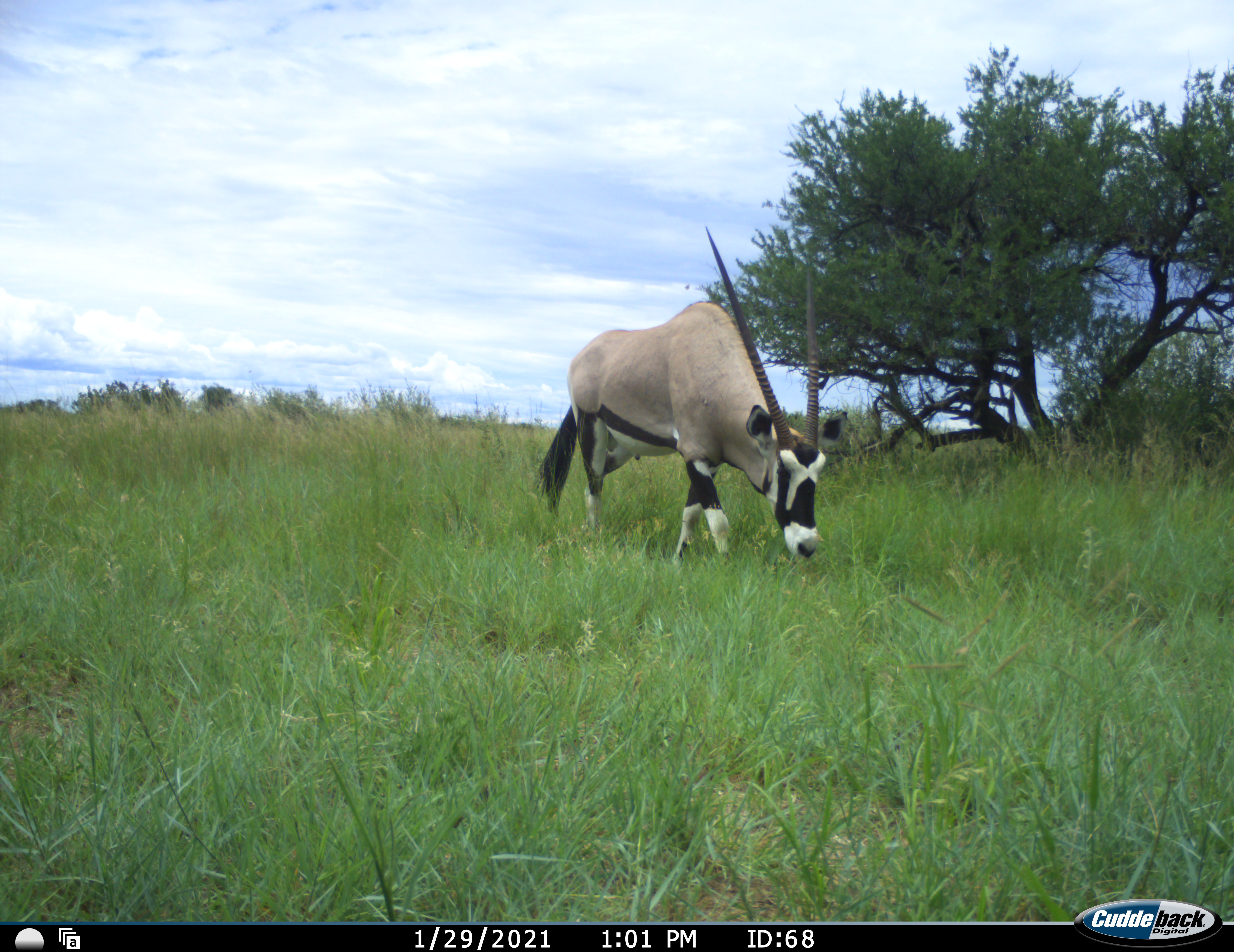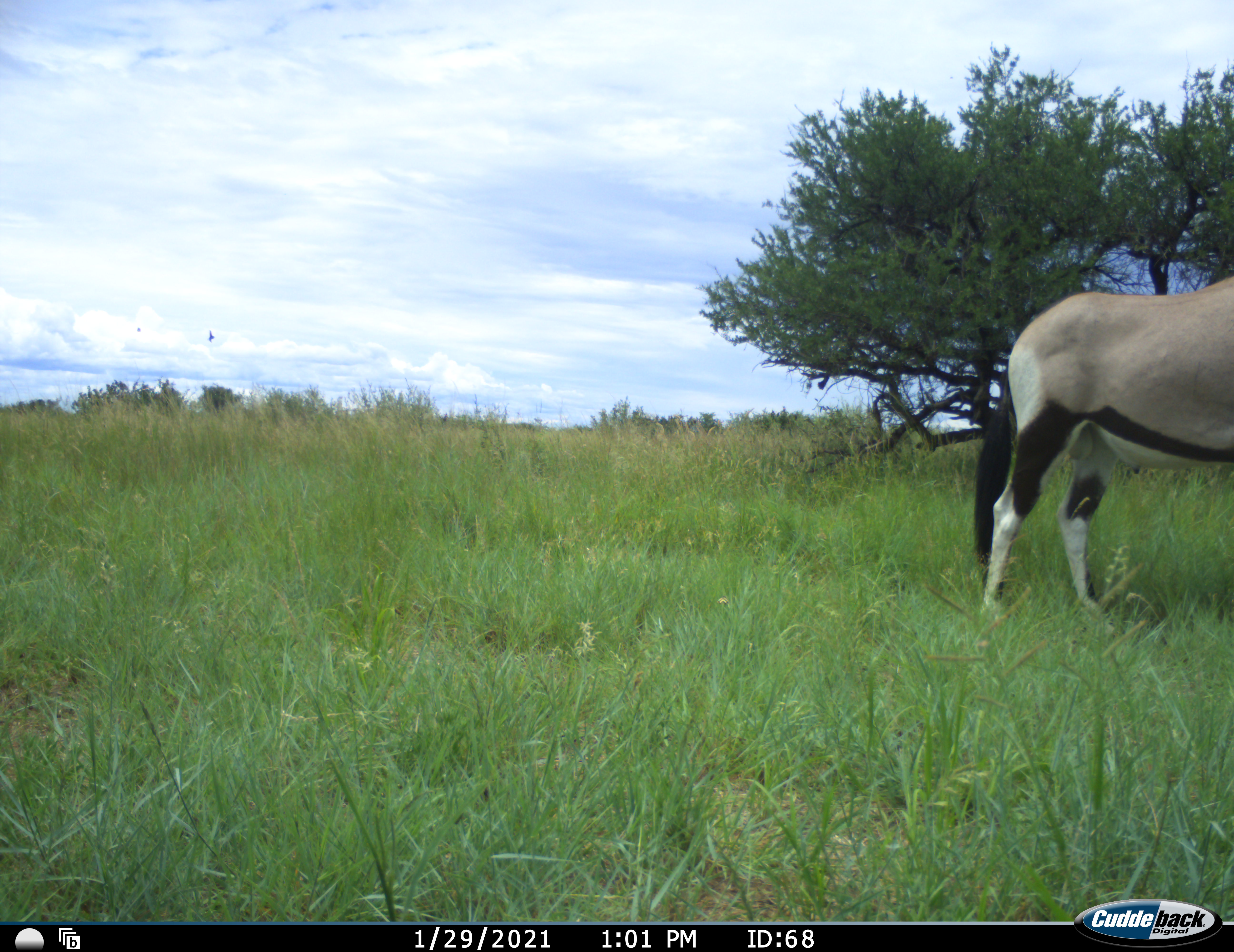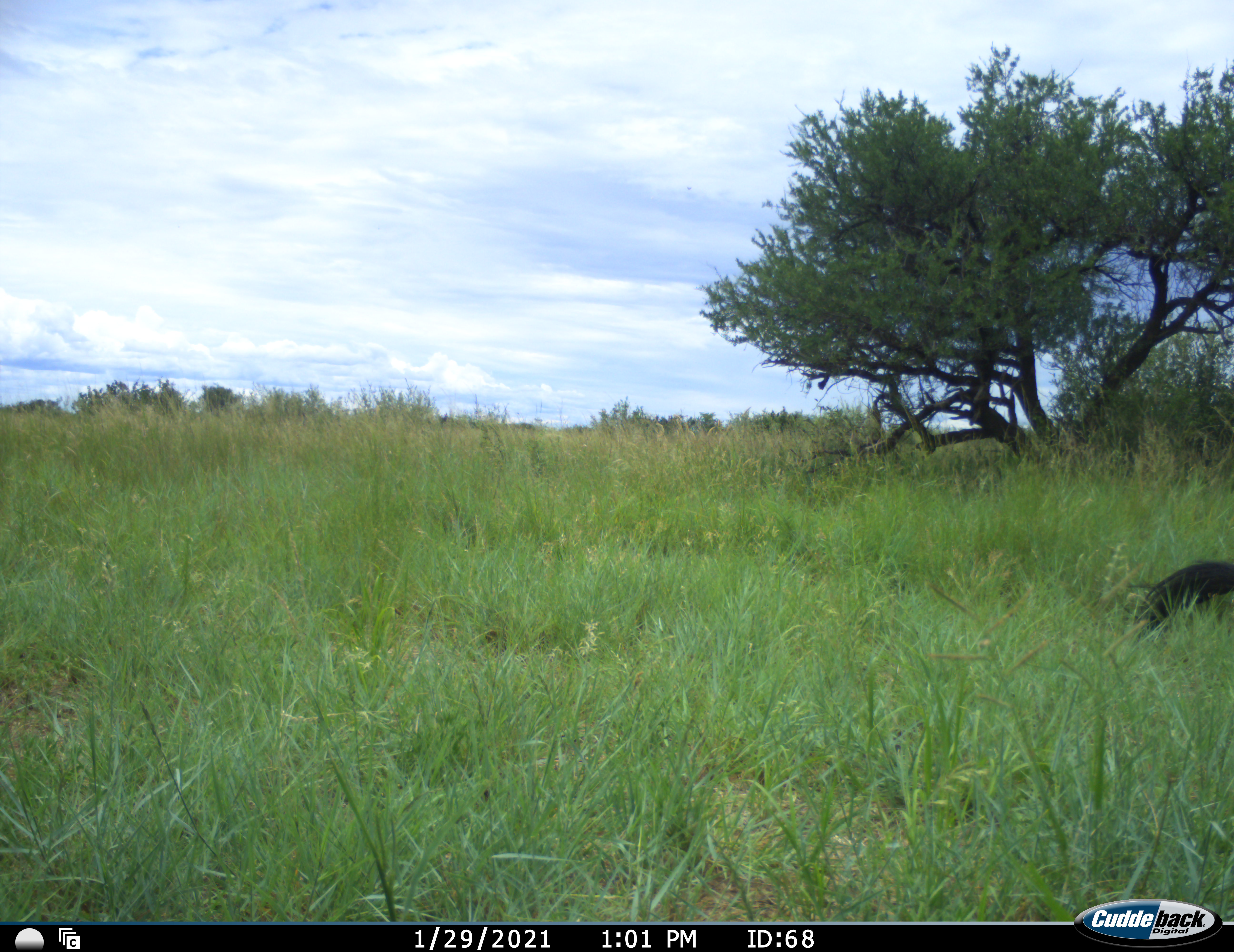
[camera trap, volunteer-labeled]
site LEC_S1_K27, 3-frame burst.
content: unidentified animal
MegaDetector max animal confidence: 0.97